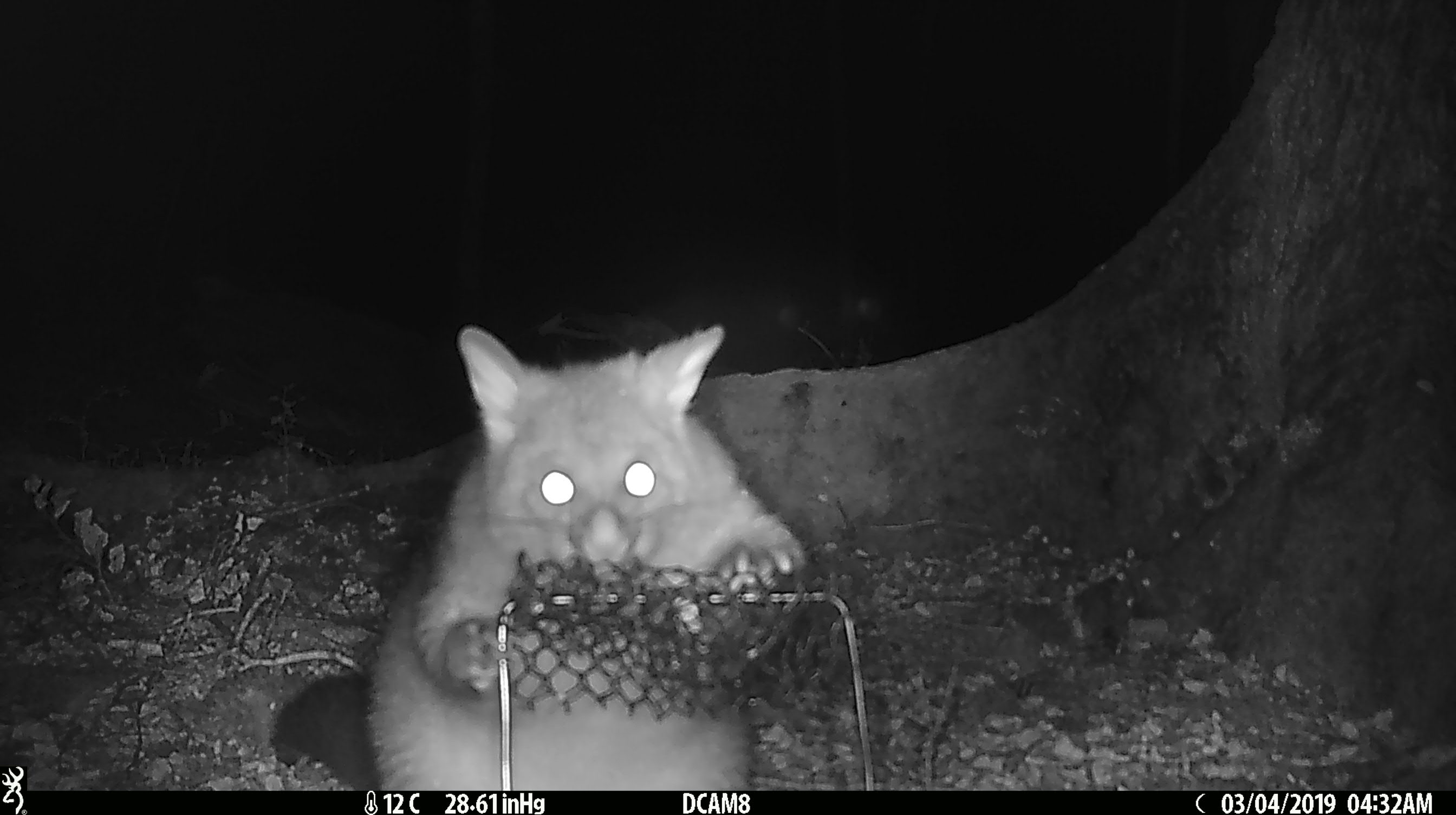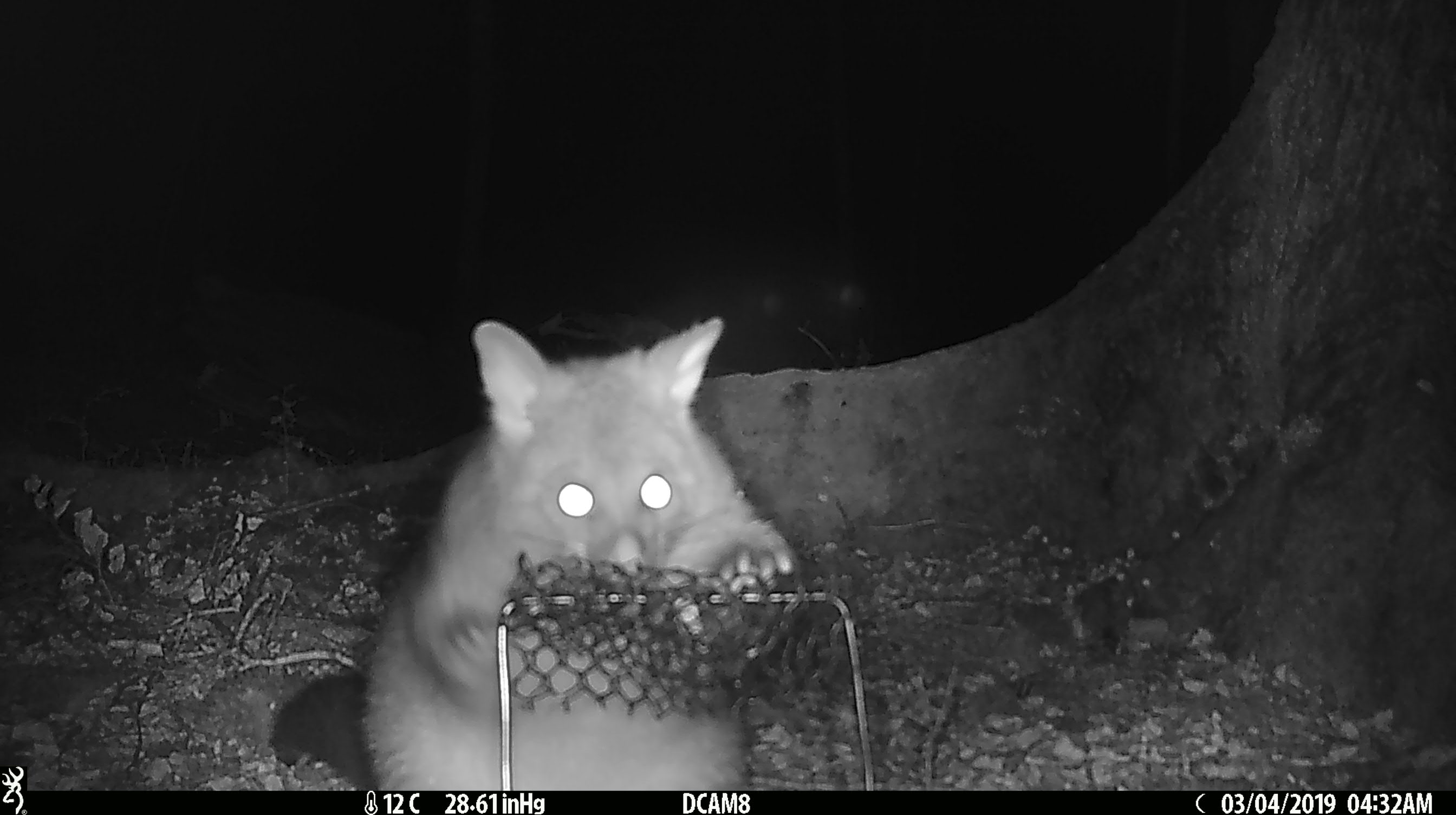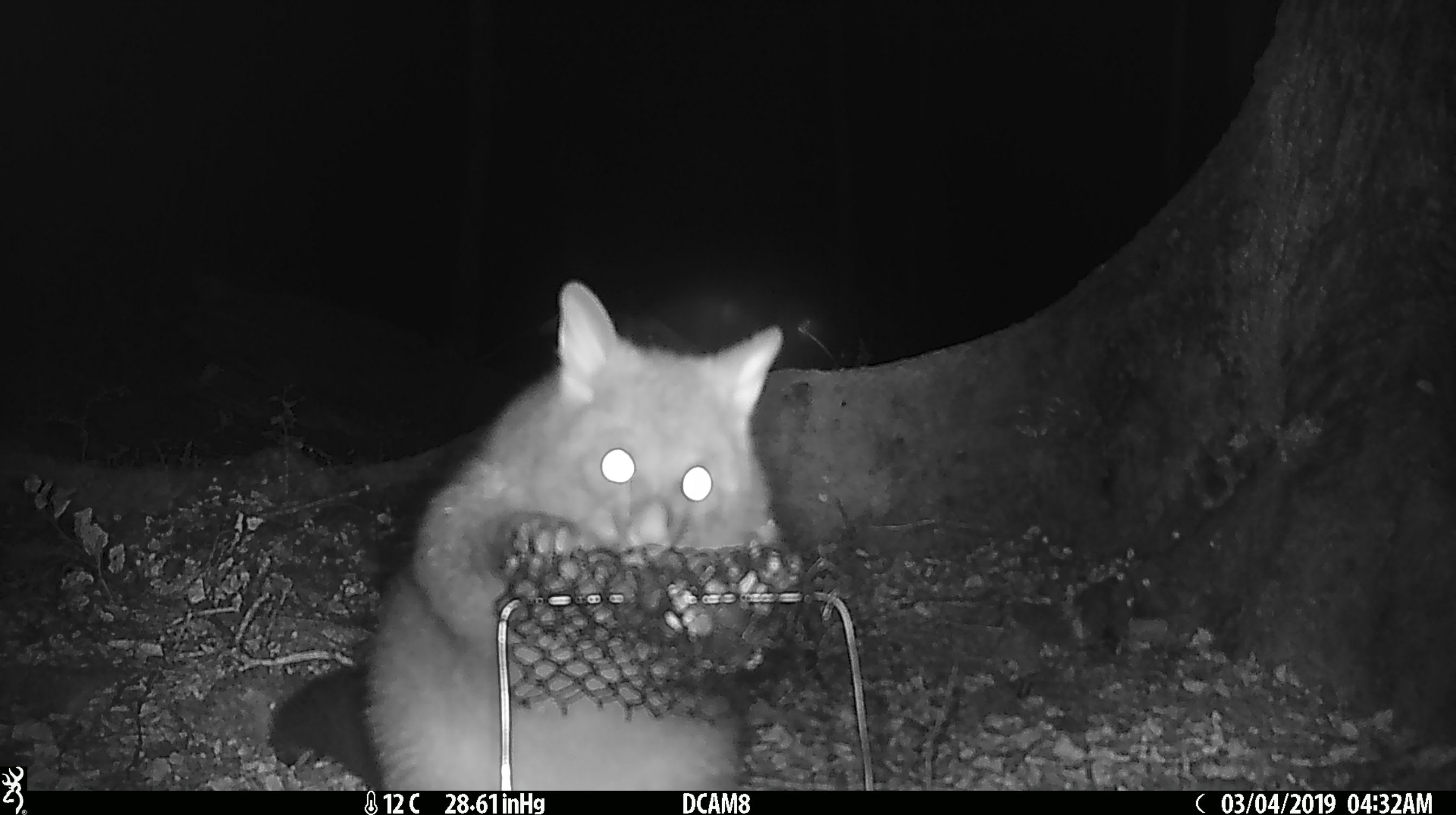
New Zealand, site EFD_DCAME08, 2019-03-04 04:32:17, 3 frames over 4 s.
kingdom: Animalia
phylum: Chordata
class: Mammalia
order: Diprotodontia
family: Phalangeridae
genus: Trichosurus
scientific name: Trichosurus vulpecula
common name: common brushtail possum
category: possum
Possum (common brushtail possum) (Trichosurus vulpecula).